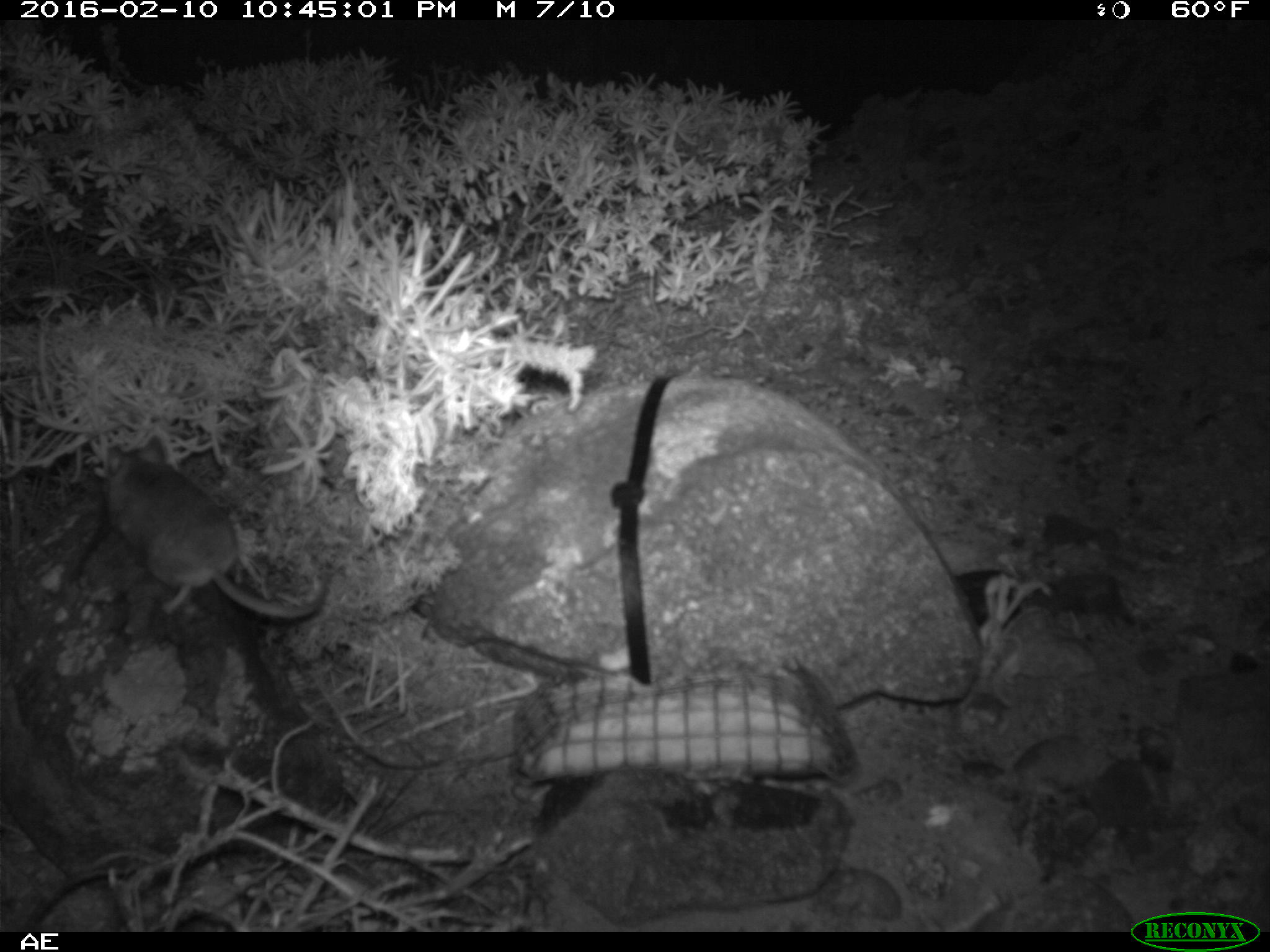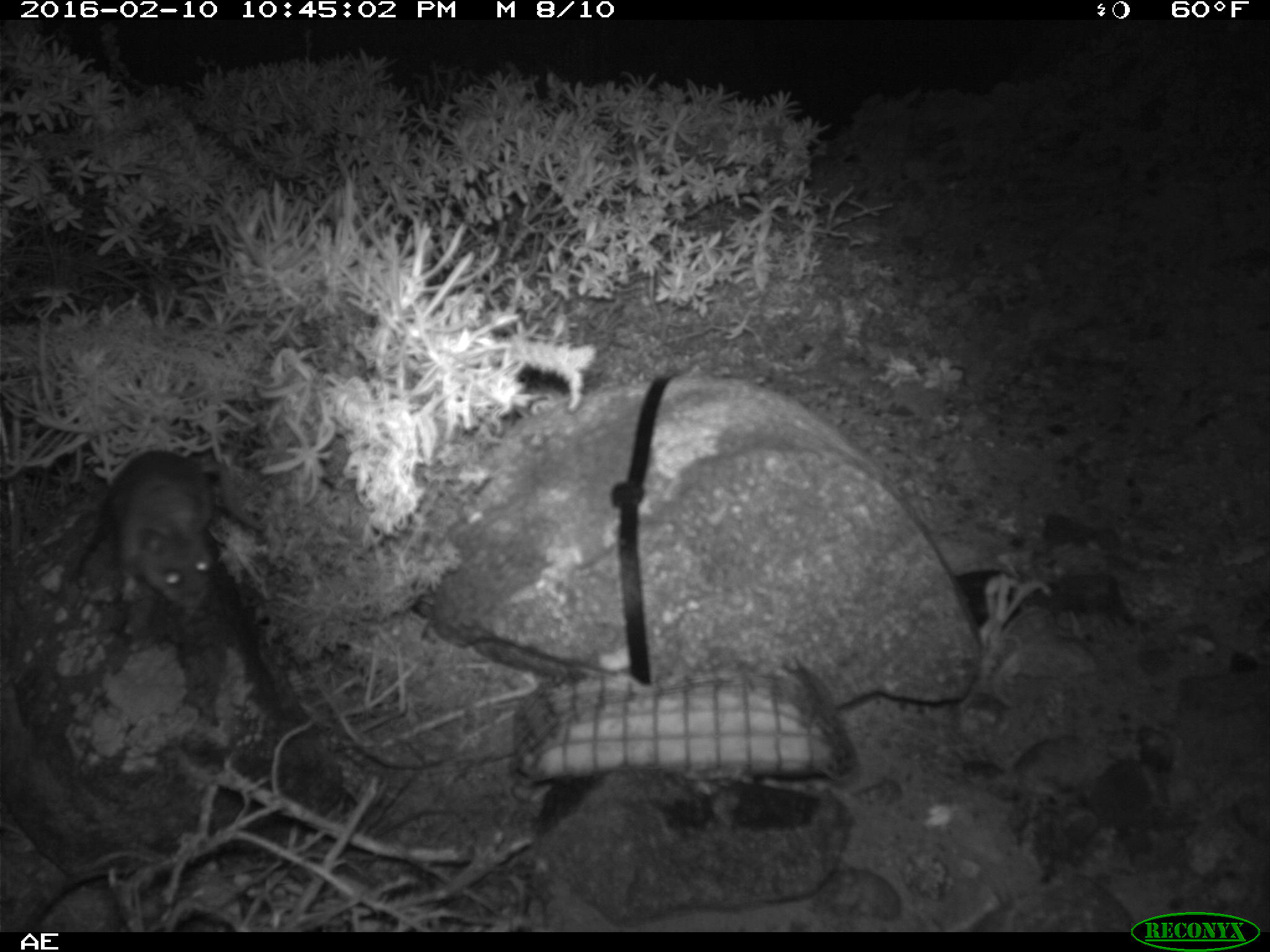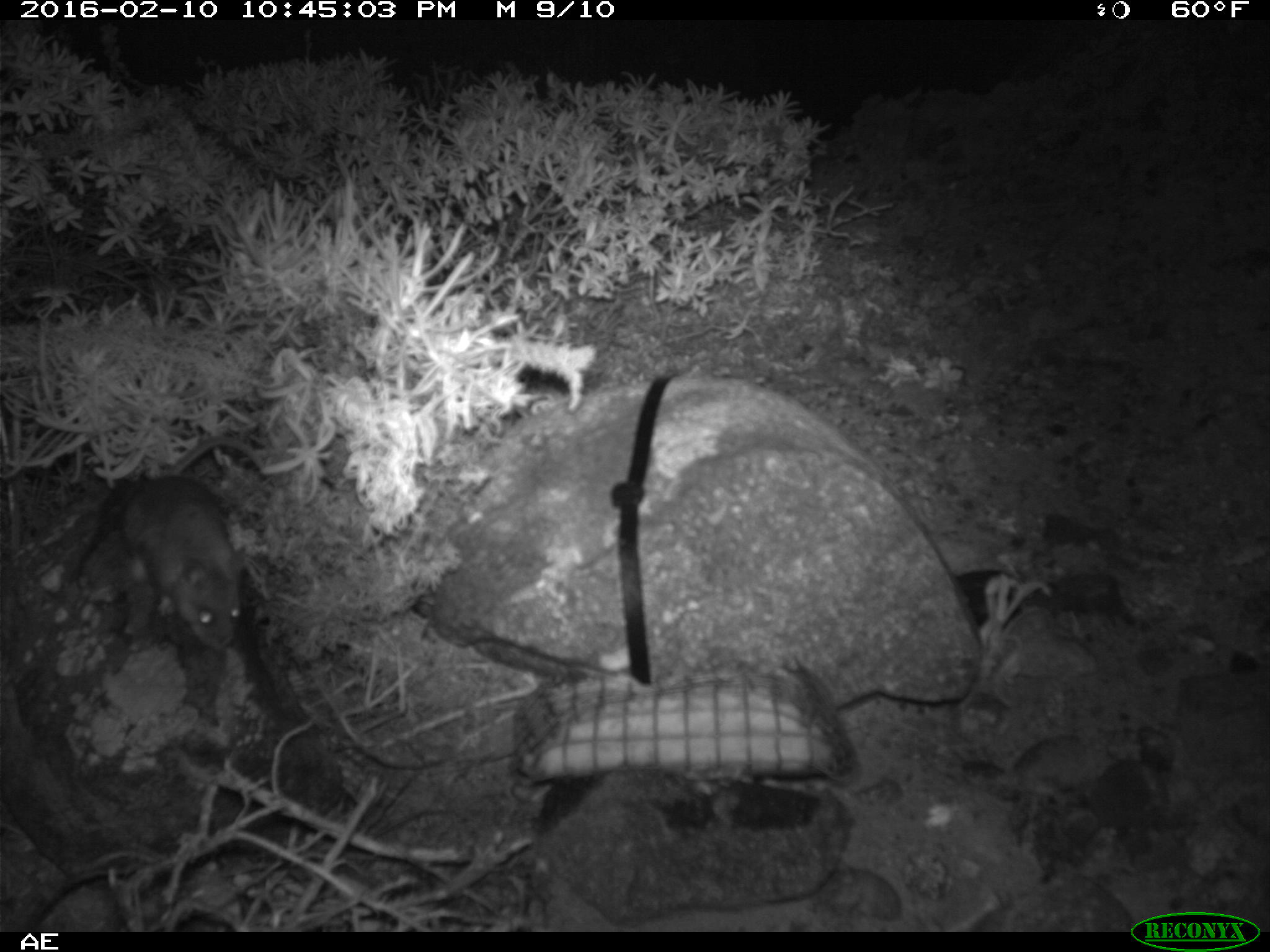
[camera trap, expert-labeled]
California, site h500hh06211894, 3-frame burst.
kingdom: Animalia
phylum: Chordata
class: Mammalia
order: Rodentia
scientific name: Rodentia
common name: rodent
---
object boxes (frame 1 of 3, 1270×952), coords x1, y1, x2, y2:
rodent: 92, 441, 329, 618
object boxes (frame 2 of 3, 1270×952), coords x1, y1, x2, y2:
rodent: 68, 451, 216, 610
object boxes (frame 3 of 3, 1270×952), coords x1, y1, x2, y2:
rodent: 122, 438, 265, 650